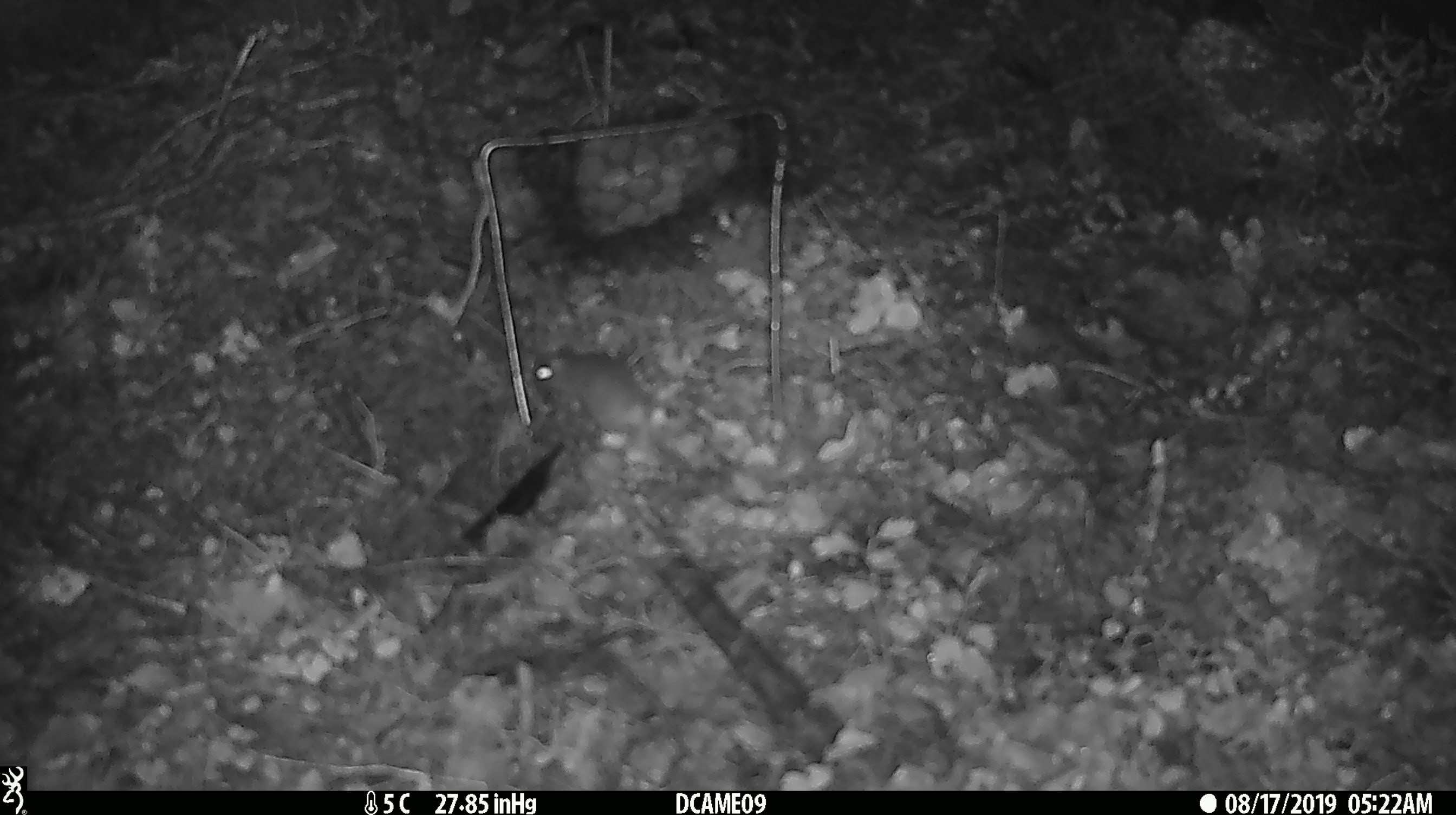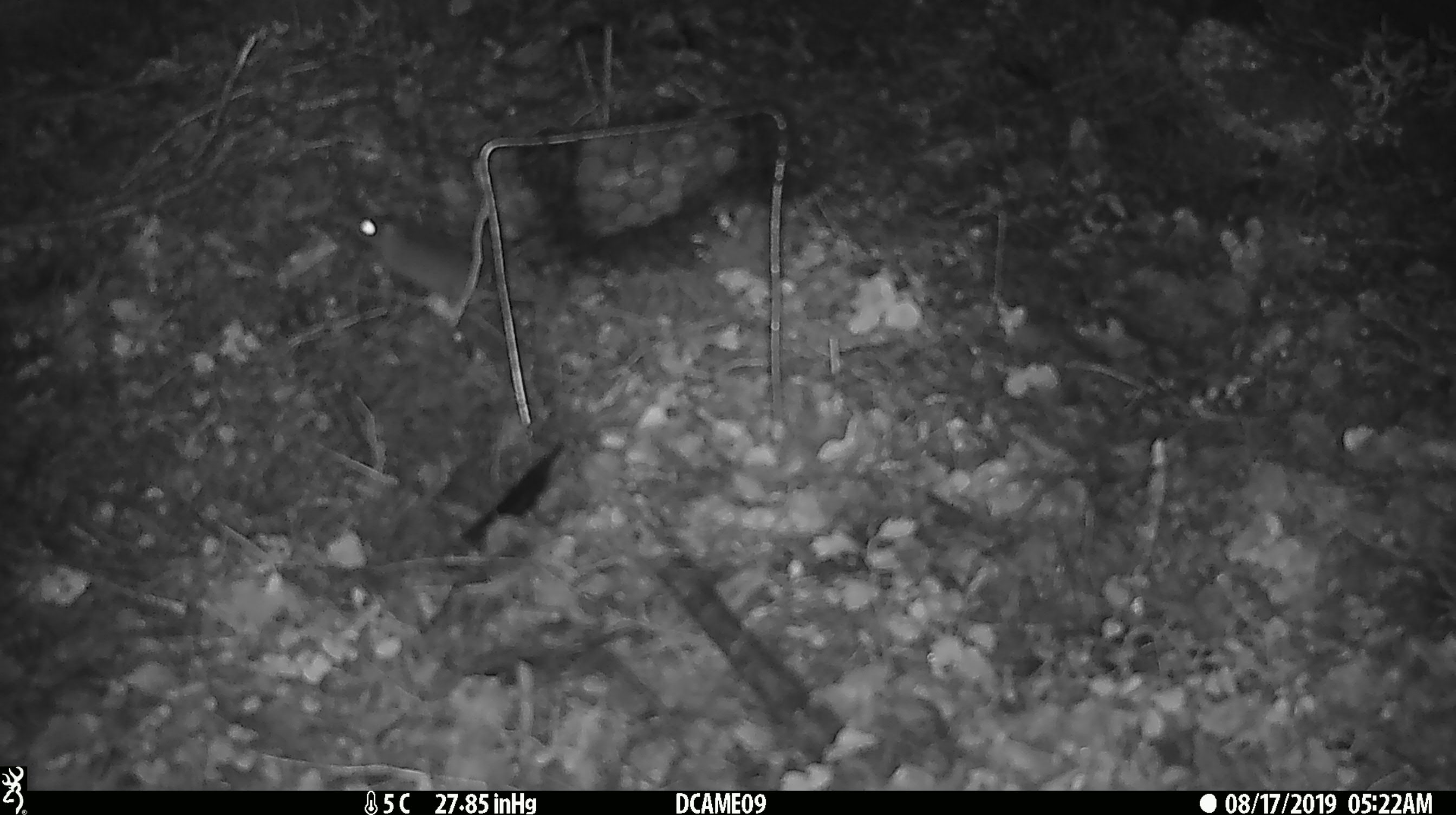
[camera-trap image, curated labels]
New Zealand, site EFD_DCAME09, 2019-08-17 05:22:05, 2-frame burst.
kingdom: Animalia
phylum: Chordata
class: Mammalia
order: Rodentia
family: Muridae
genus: Mus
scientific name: Mus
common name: mouse